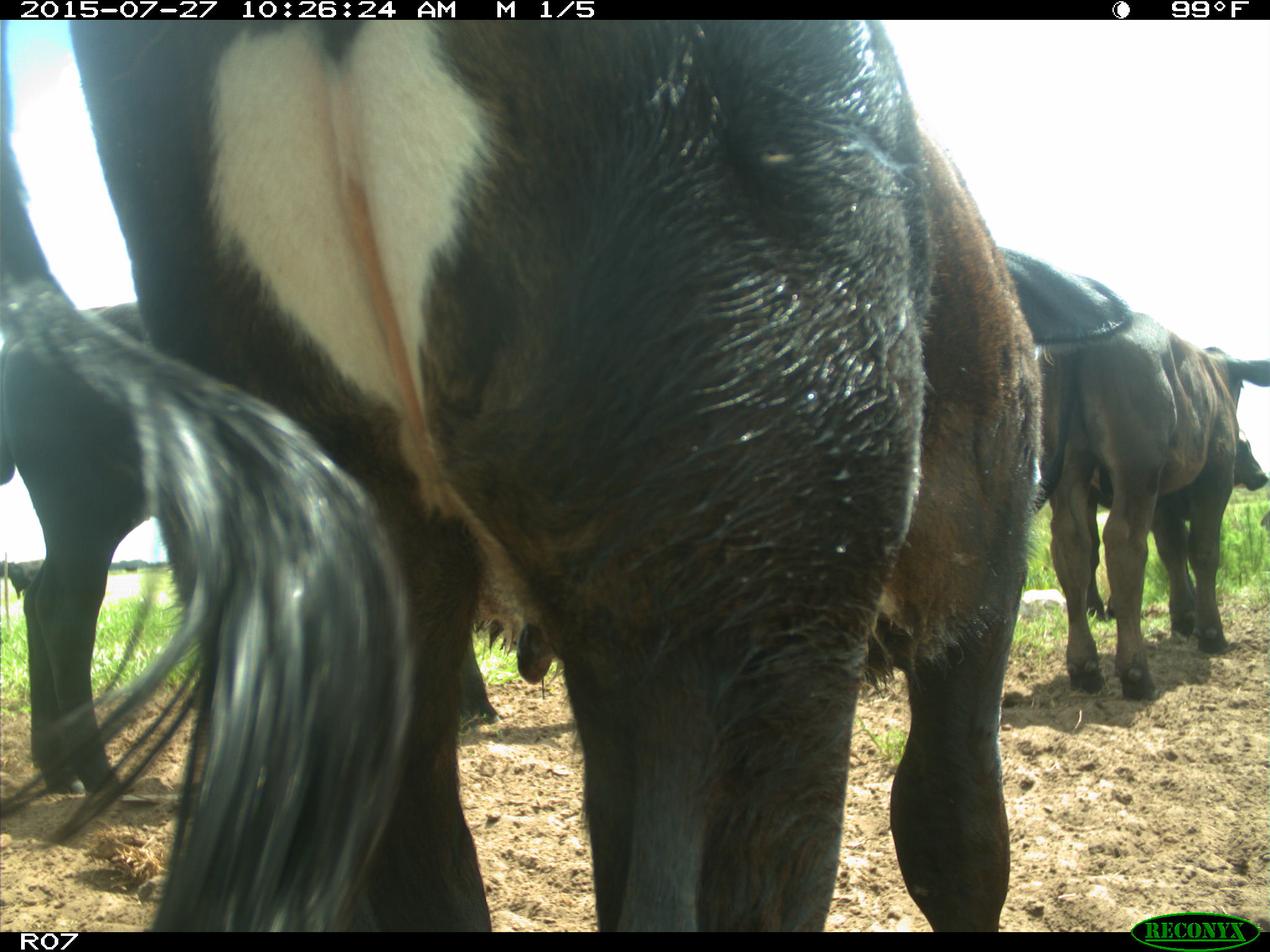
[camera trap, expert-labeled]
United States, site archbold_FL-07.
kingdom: Animalia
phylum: Chordata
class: Mammalia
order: Artiodactyla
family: Bovidae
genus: Bos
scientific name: Bos taurus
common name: domestic cow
Bos taurus (domestic cow).